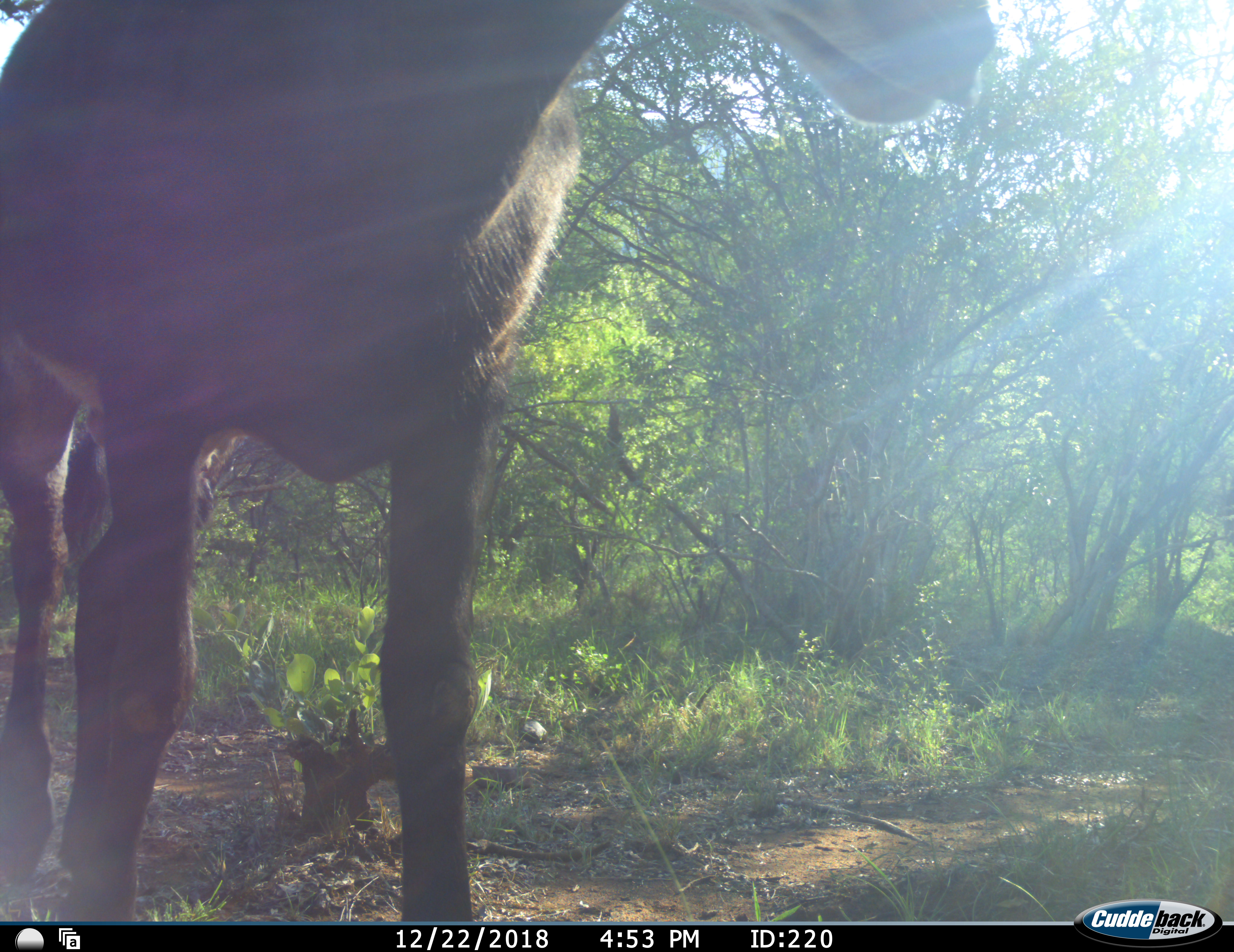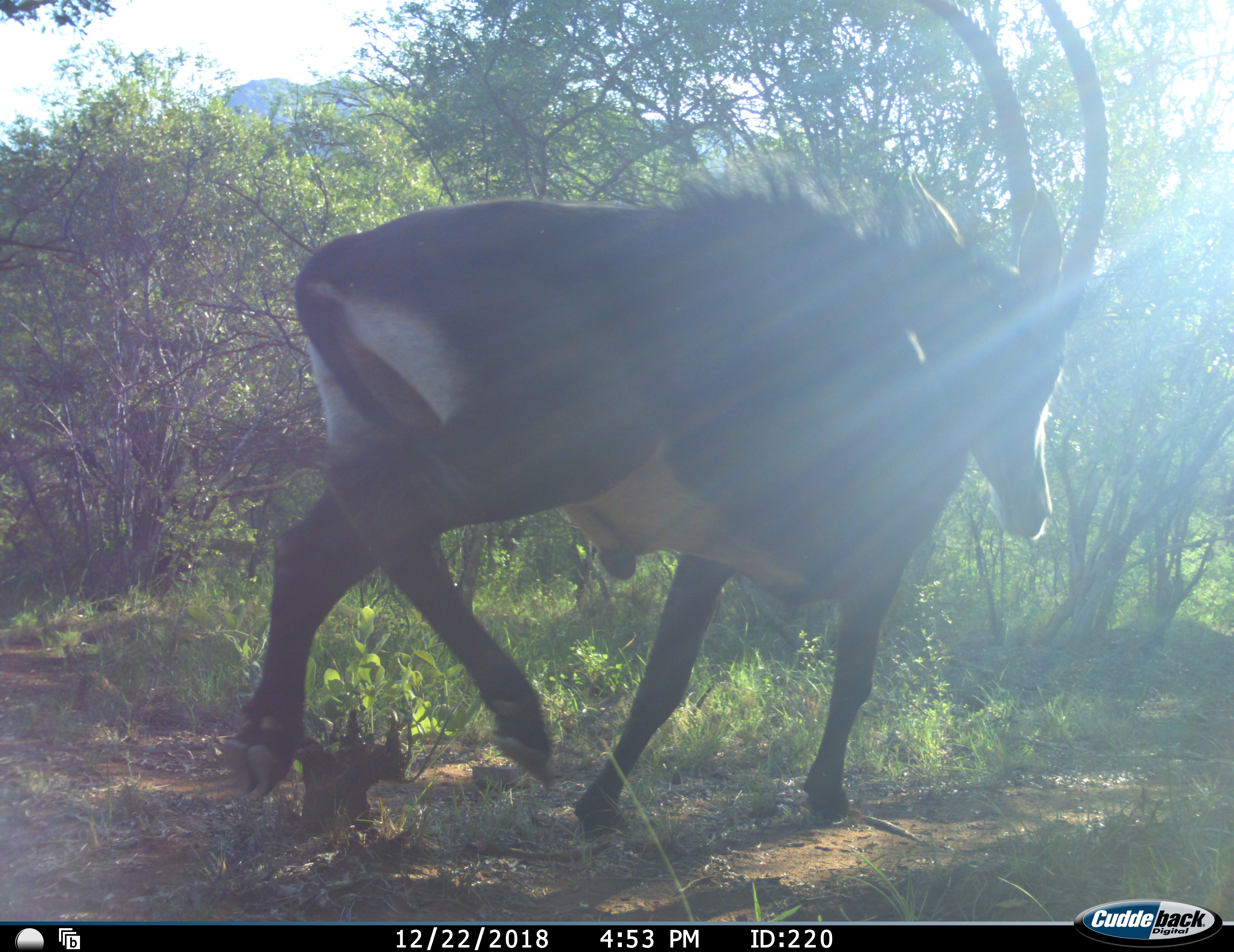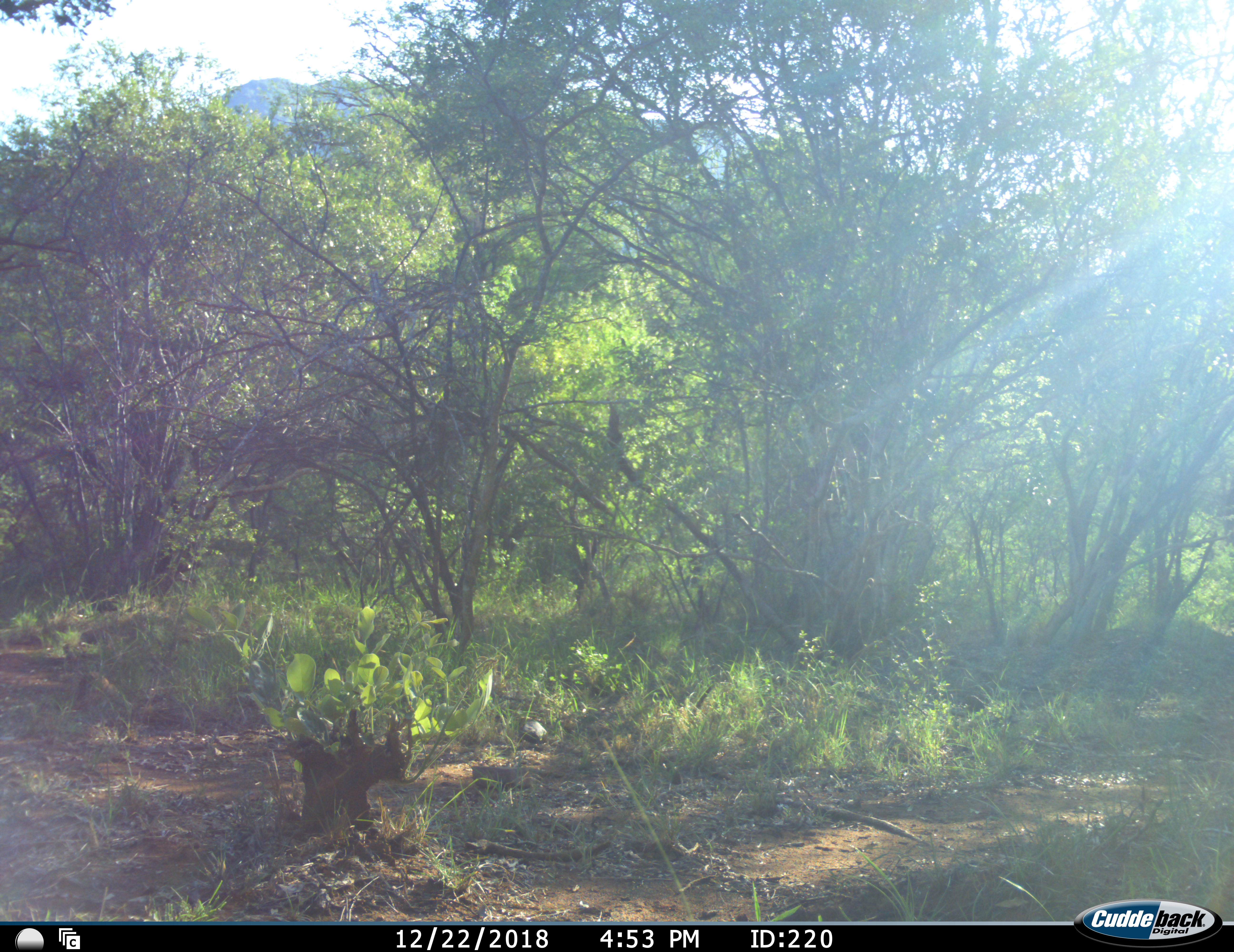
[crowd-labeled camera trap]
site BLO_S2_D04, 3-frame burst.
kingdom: Animalia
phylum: Chordata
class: Mammalia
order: Artiodactyla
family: Bovidae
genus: Hippotragus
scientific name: Hippotragus niger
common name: sable antelope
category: sable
Sable (sable antelope) (Hippotragus niger), count 1. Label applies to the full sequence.